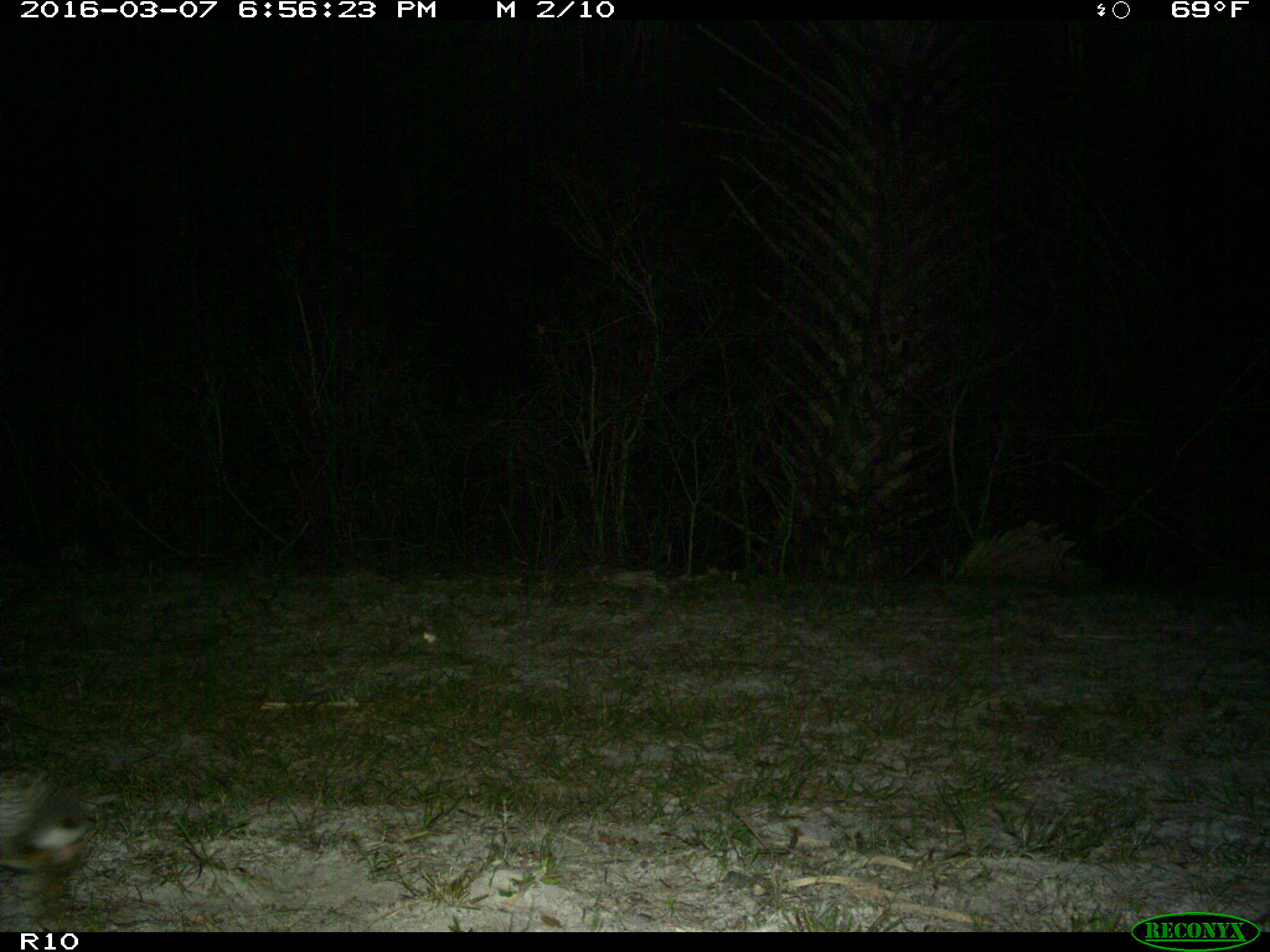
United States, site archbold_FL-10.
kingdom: Animalia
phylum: Chordata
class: Mammalia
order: Lagomorpha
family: Leporidae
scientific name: Leporidae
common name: rabbits and hares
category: unidentified rabbit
Unidentified rabbit (rabbits and hares) (Leporidae).